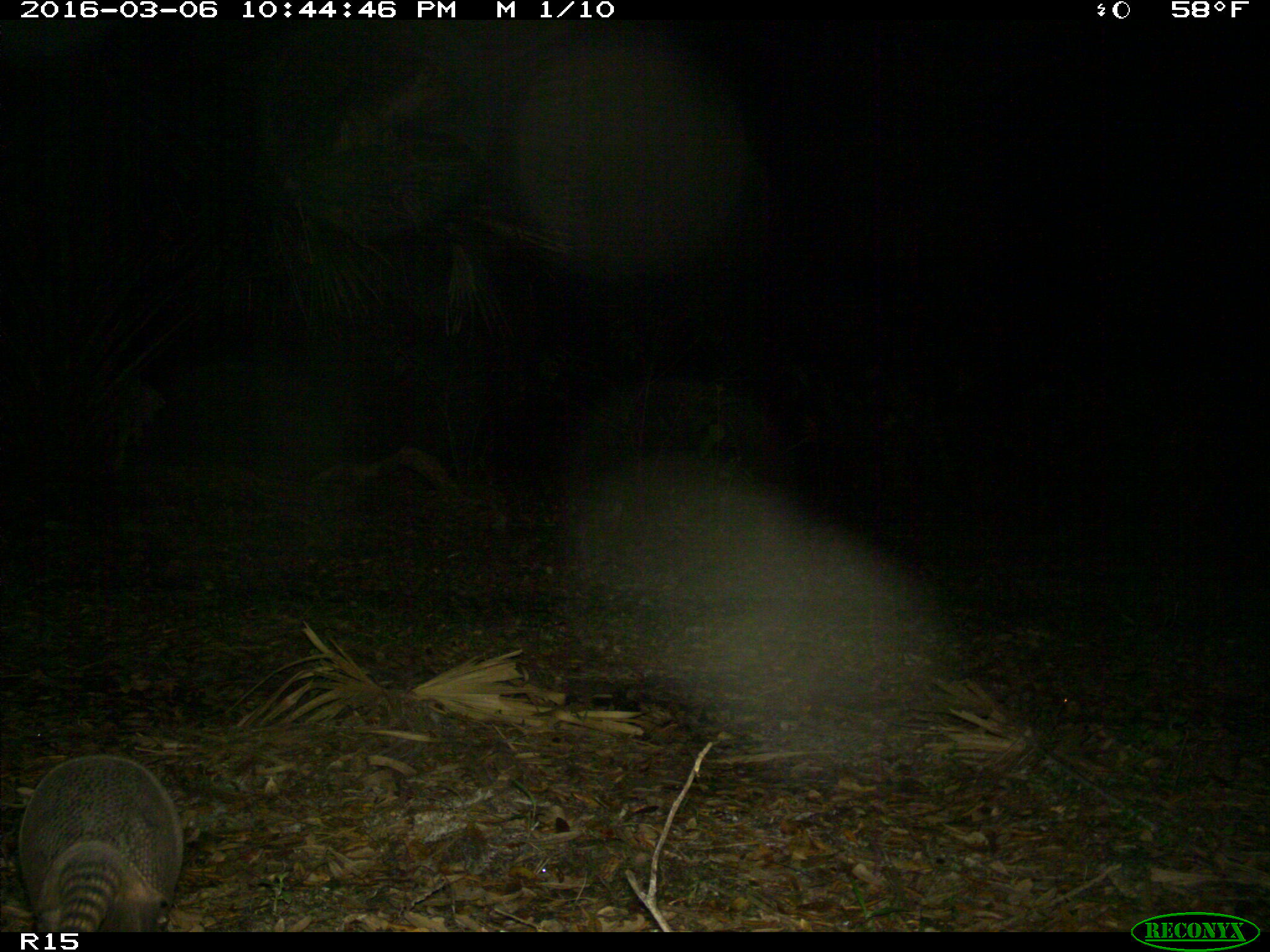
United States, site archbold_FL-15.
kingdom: Animalia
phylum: Chordata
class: Mammalia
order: Cingulata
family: Dasypodidae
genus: Dasypus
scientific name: Dasypus novemcinctus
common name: nine-banded armadillo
Dasypus novemcinctus (nine-banded armadillo).